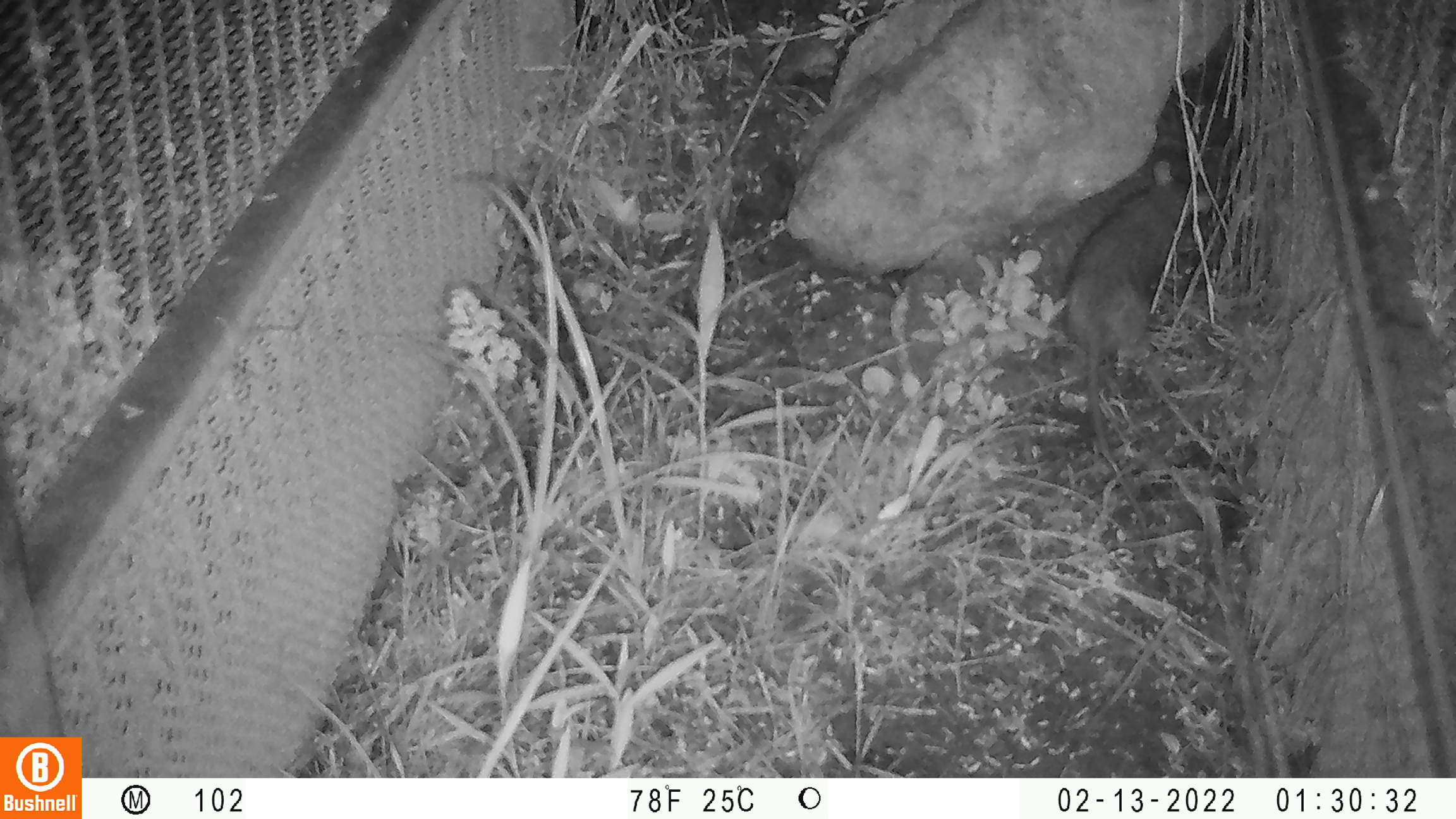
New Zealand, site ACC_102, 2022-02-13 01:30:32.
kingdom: Animalia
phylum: Chordata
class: Mammalia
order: Rodentia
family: Muridae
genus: Rattus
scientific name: Rattus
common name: rat